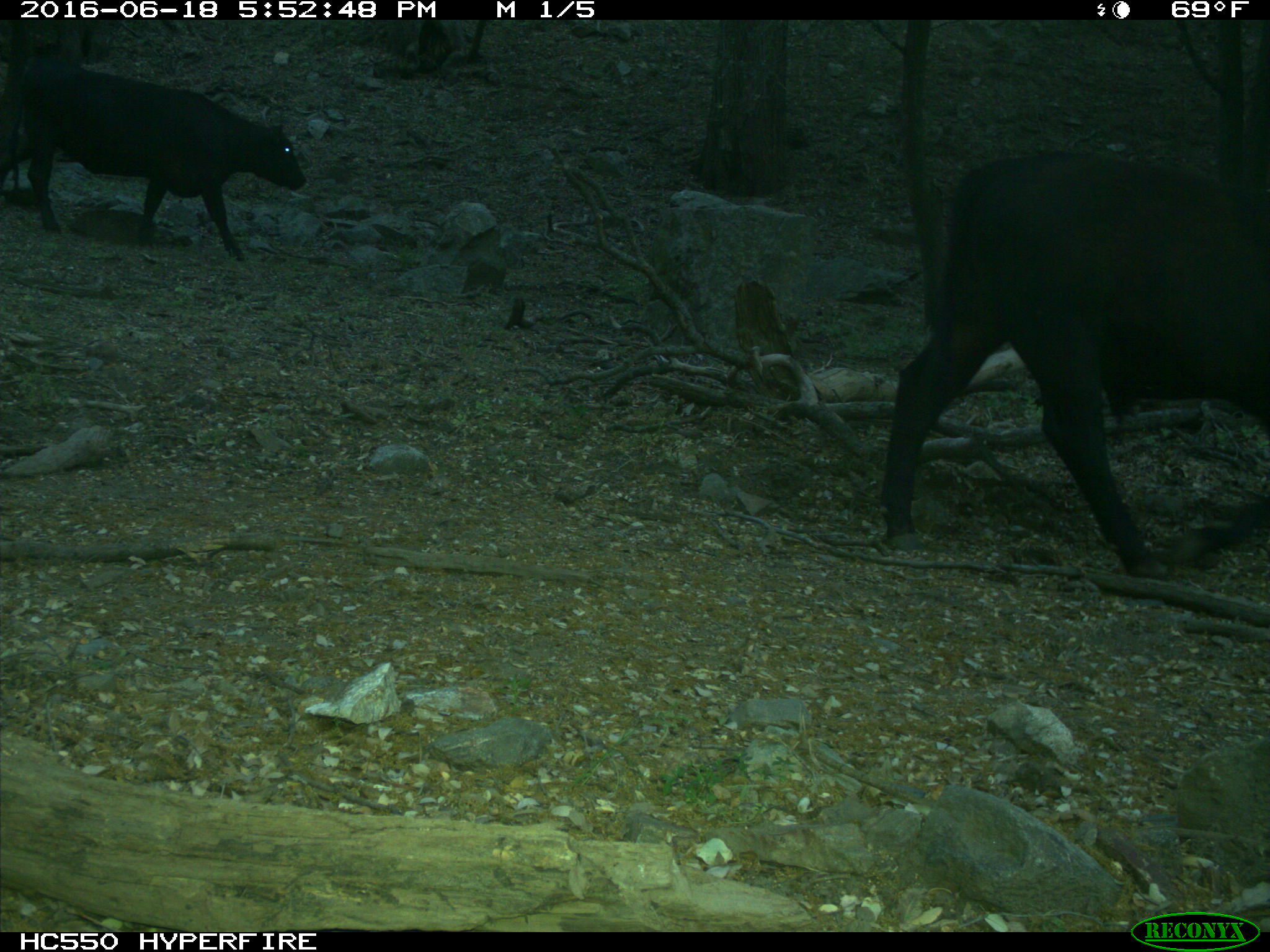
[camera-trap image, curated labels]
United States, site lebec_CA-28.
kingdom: Animalia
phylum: Chordata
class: Mammalia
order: Artiodactyla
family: Bovidae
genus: Bos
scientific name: Bos taurus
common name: domestic cow